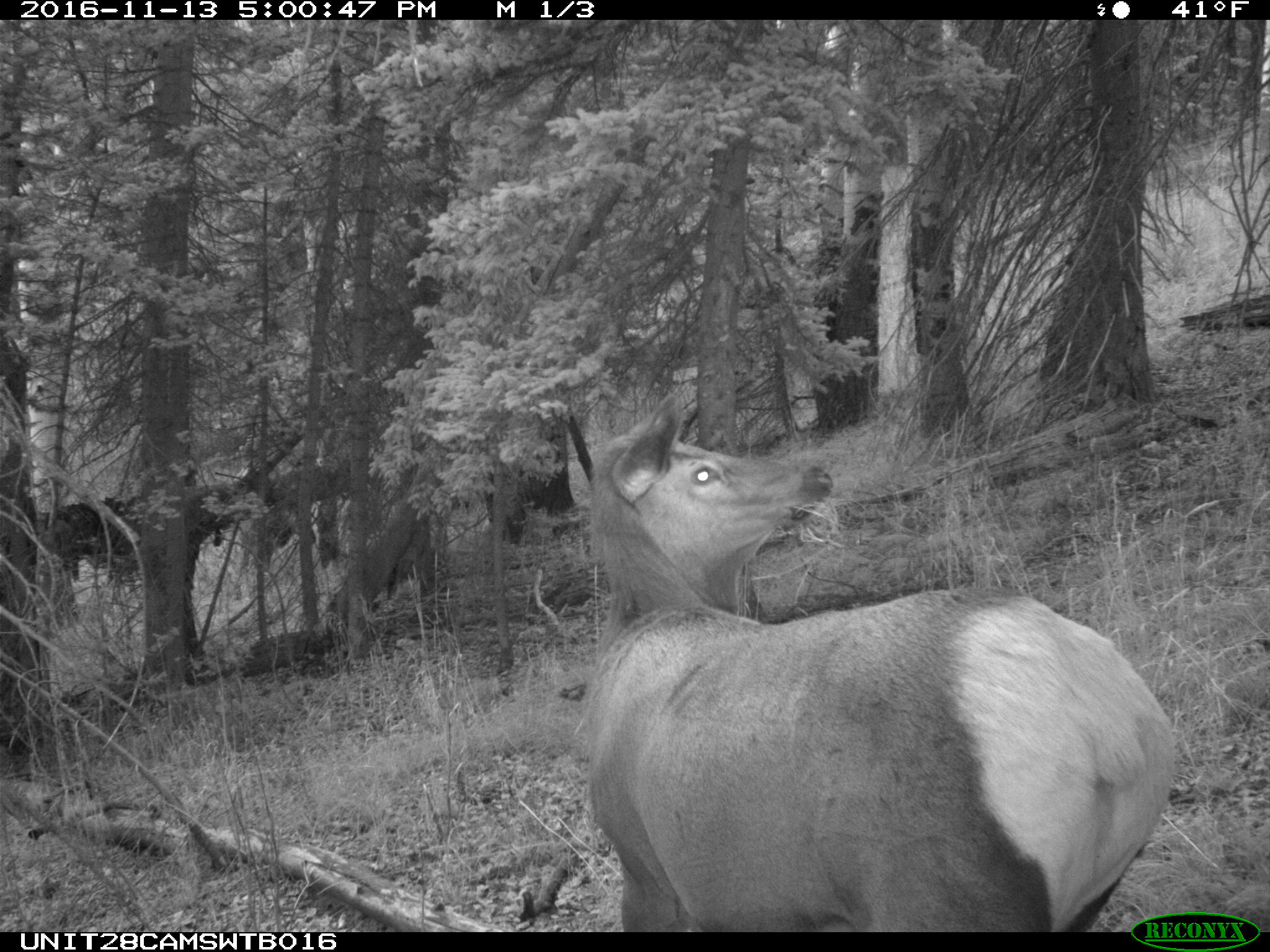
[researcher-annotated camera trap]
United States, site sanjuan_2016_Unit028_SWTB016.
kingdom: Animalia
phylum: Chordata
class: Mammalia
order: Artiodactyla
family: Cervidae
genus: Cervus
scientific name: Cervus elaphus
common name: red deer